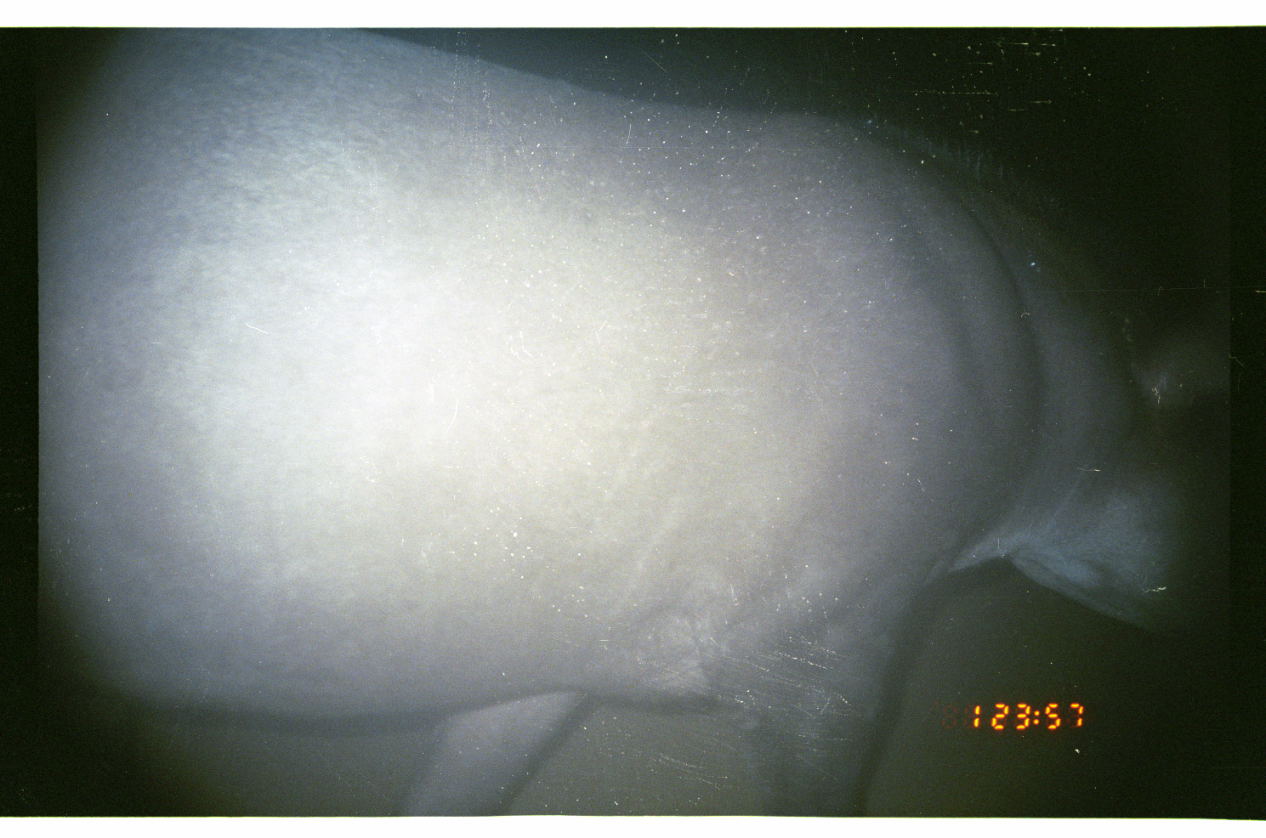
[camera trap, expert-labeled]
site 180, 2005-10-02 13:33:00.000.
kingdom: Animalia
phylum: Chordata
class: Mammalia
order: Perissodactyla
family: Tapiridae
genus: Tapirus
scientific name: Tapirus terrestris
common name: south american tapir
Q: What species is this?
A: Tapirus terrestris (south american tapir).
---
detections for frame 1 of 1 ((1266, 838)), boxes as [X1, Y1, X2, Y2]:
tapirus terrestris: [37, 30, 1230, 816]